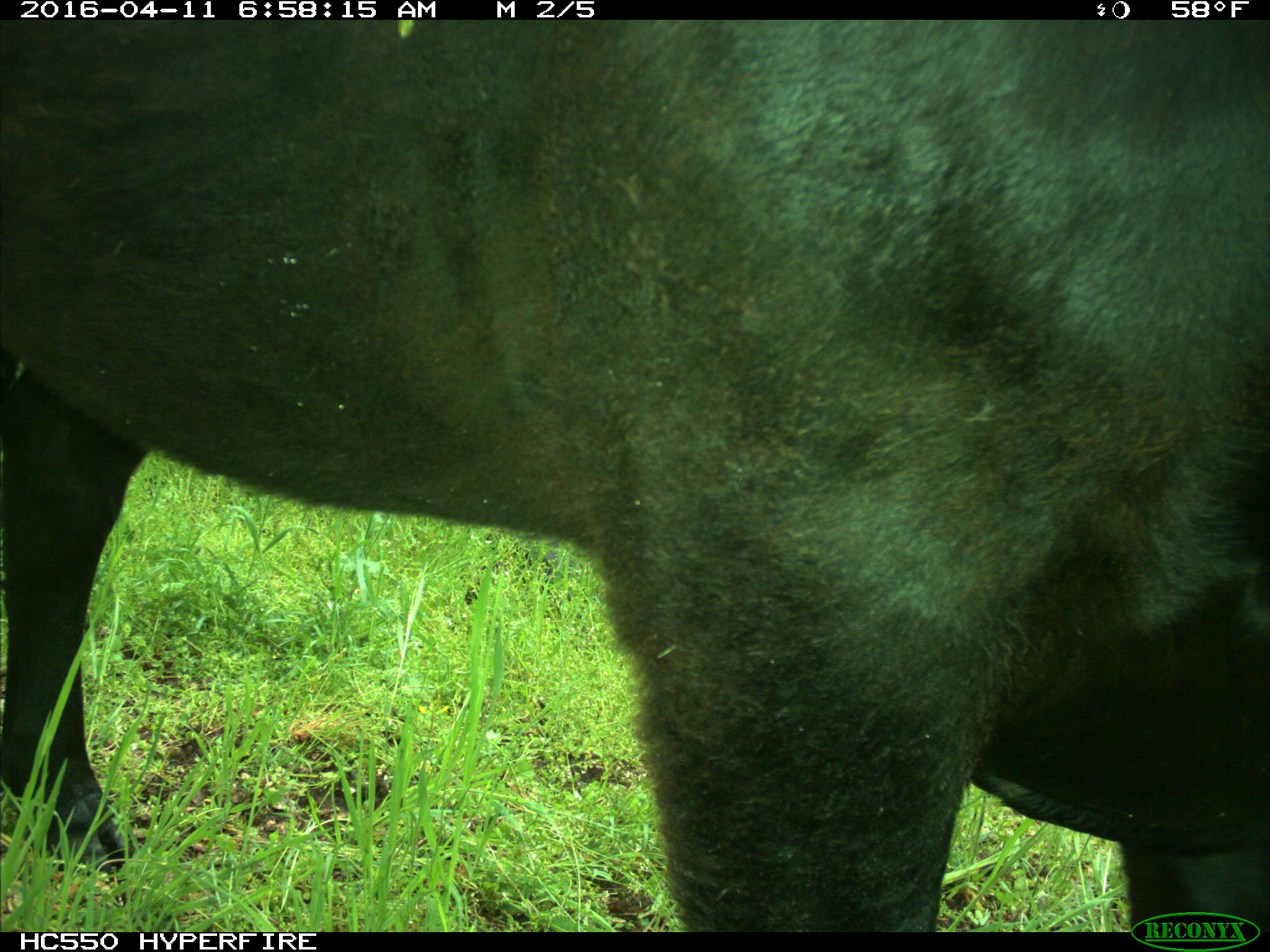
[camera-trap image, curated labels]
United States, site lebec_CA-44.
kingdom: Animalia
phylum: Chordata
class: Mammalia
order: Artiodactyla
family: Bovidae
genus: Bos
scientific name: Bos taurus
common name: domestic cow